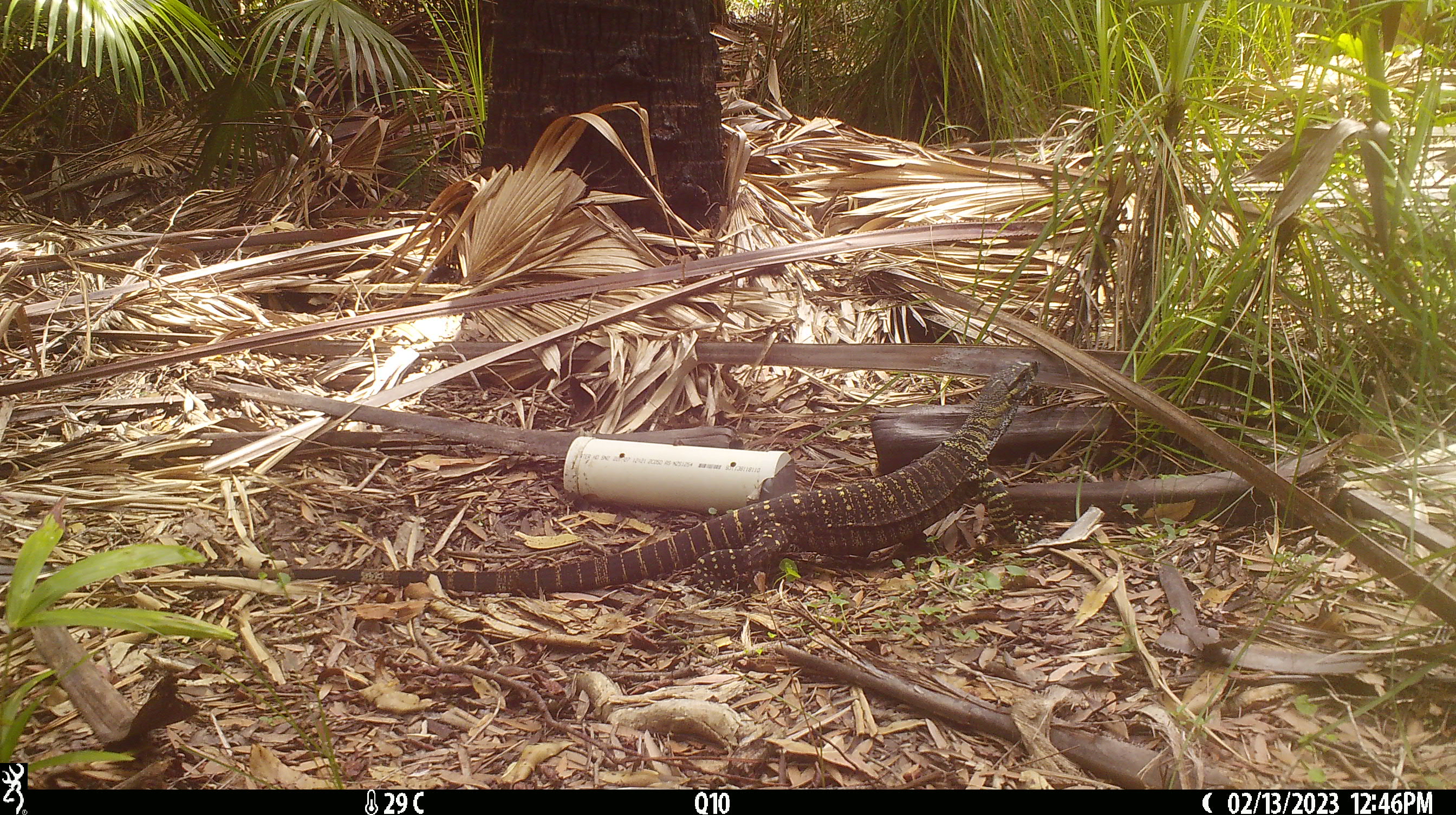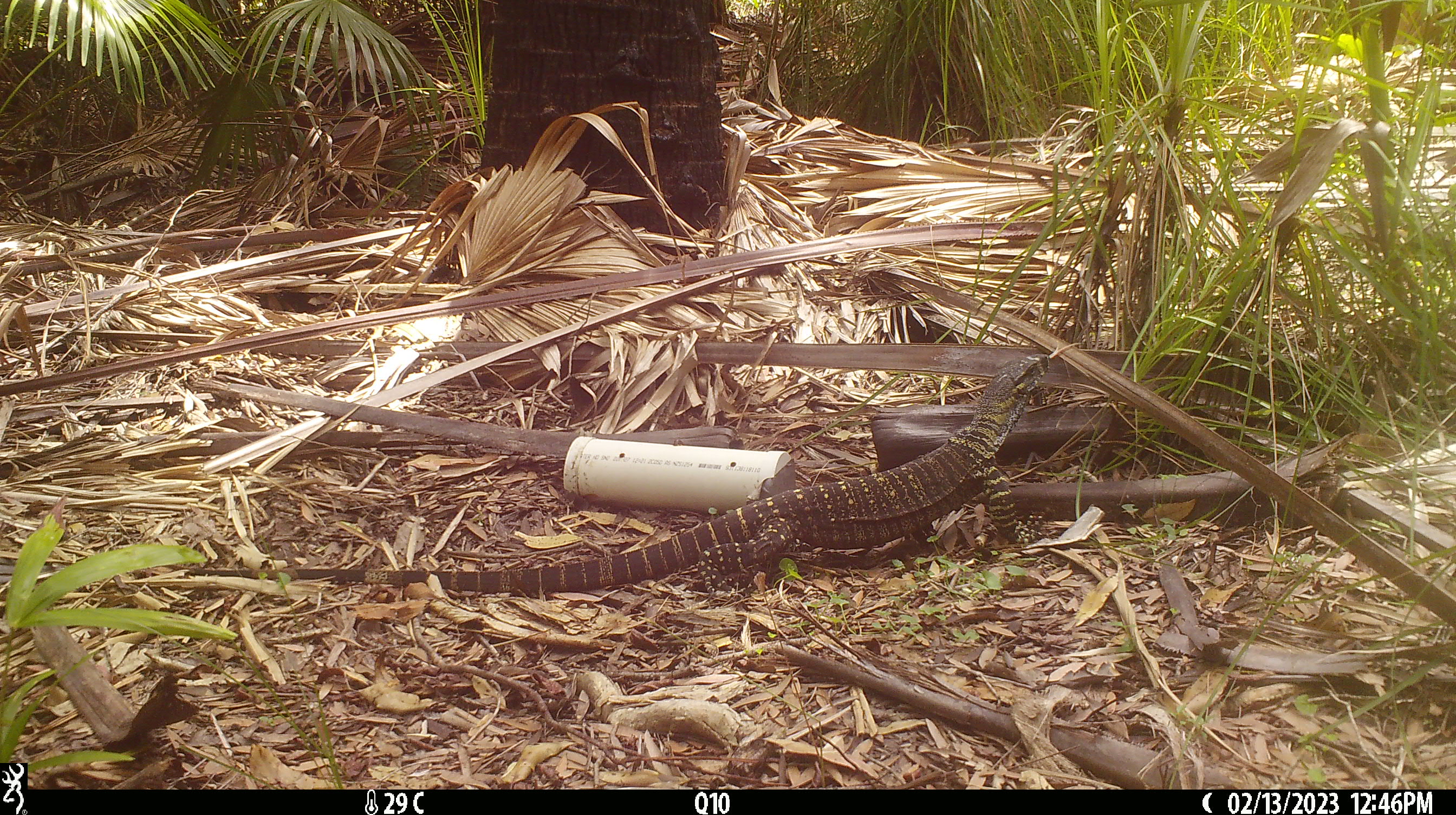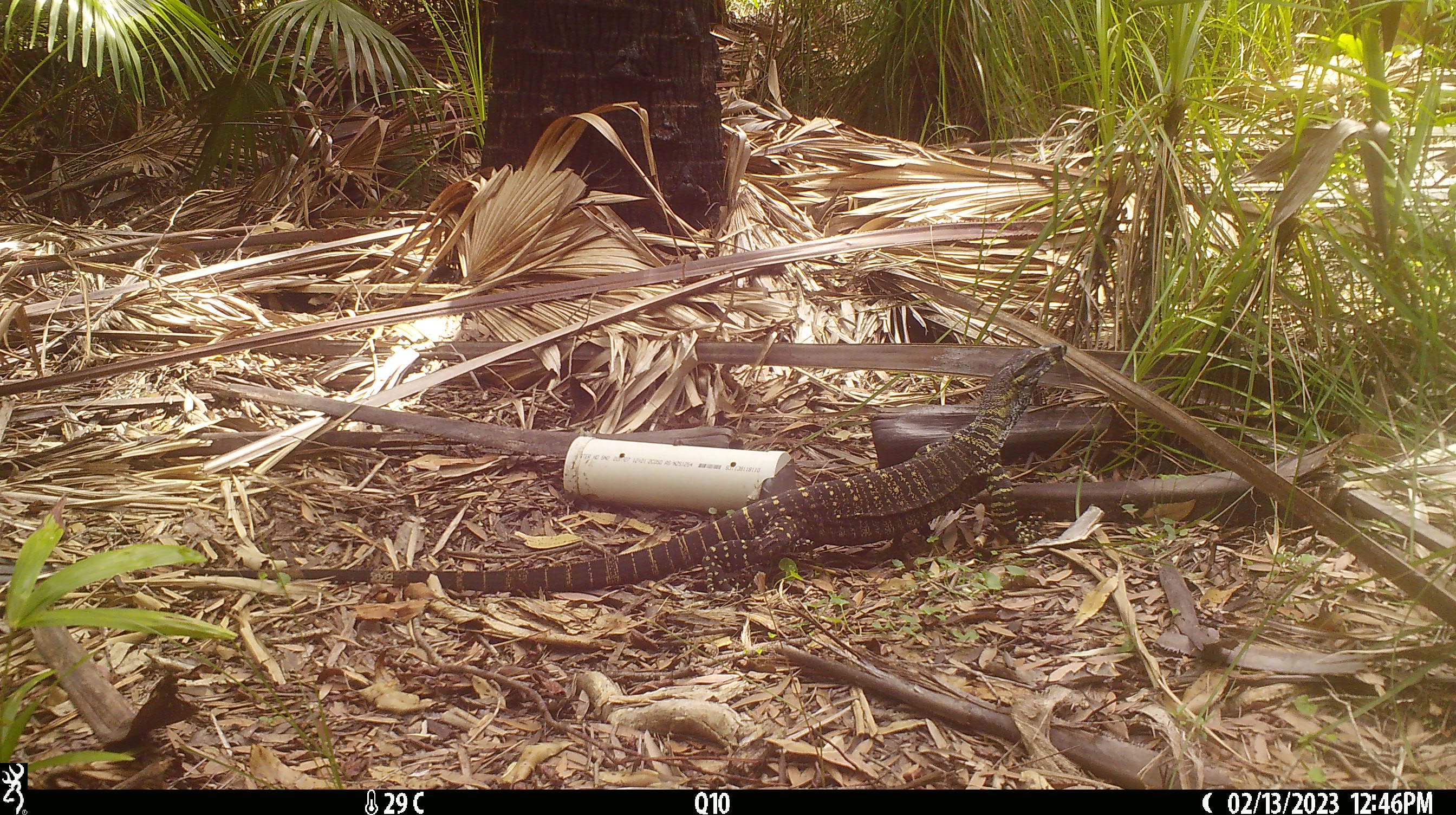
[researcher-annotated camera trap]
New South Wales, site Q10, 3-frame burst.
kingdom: Animalia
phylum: Chordata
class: Reptilia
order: Squamata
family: Varanidae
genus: Varanus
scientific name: Varanus varius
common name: lace monitor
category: goanna